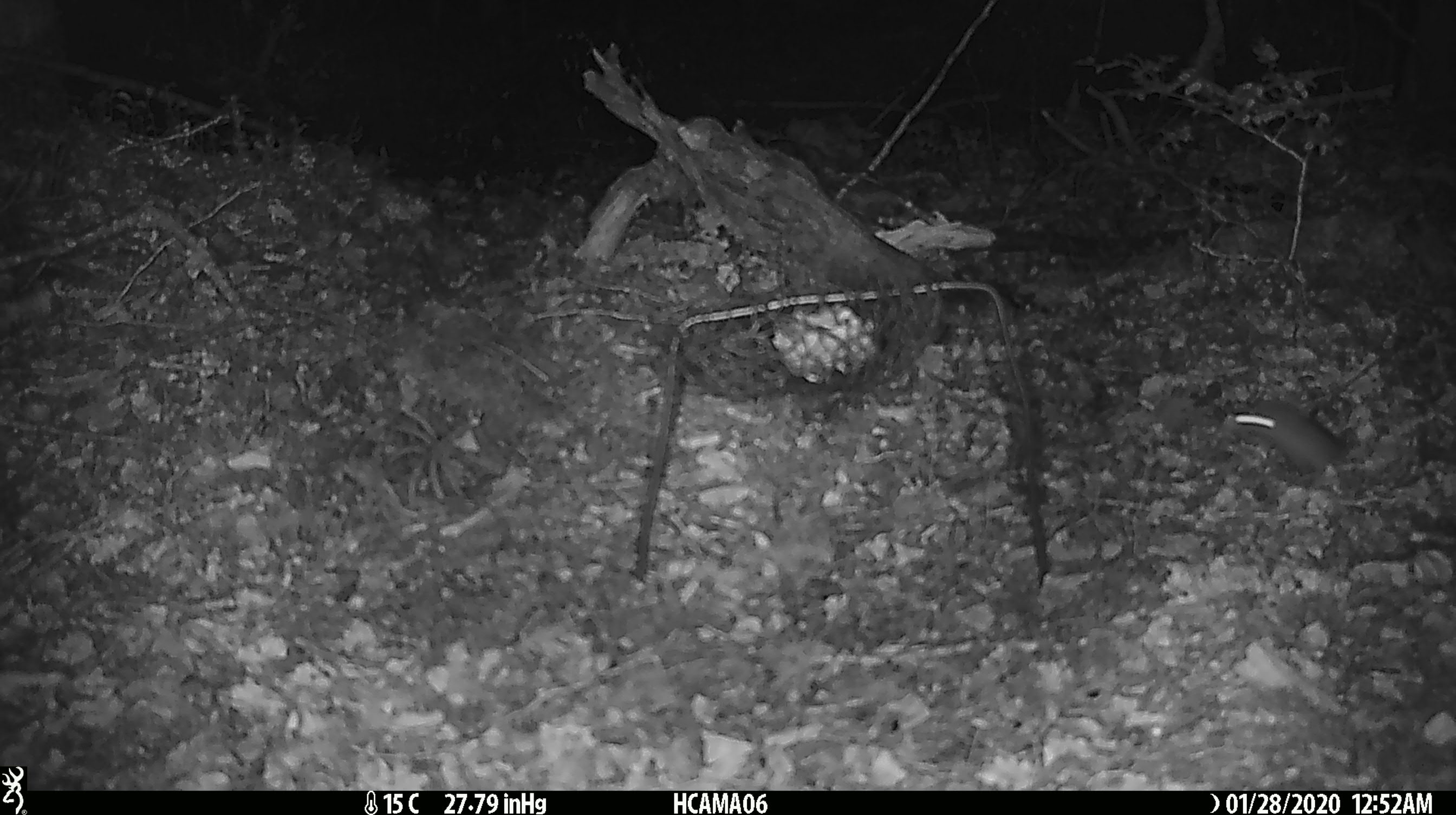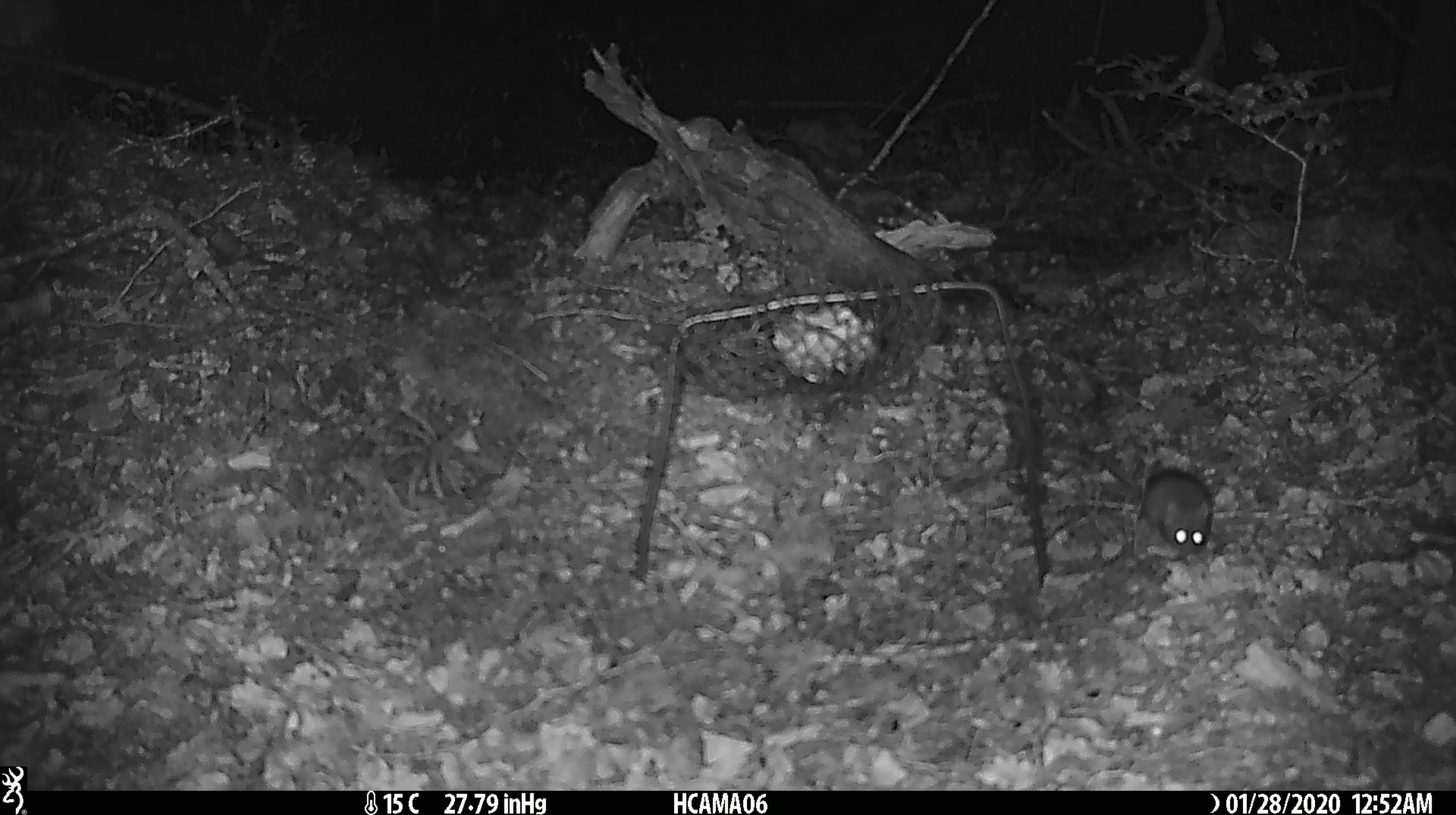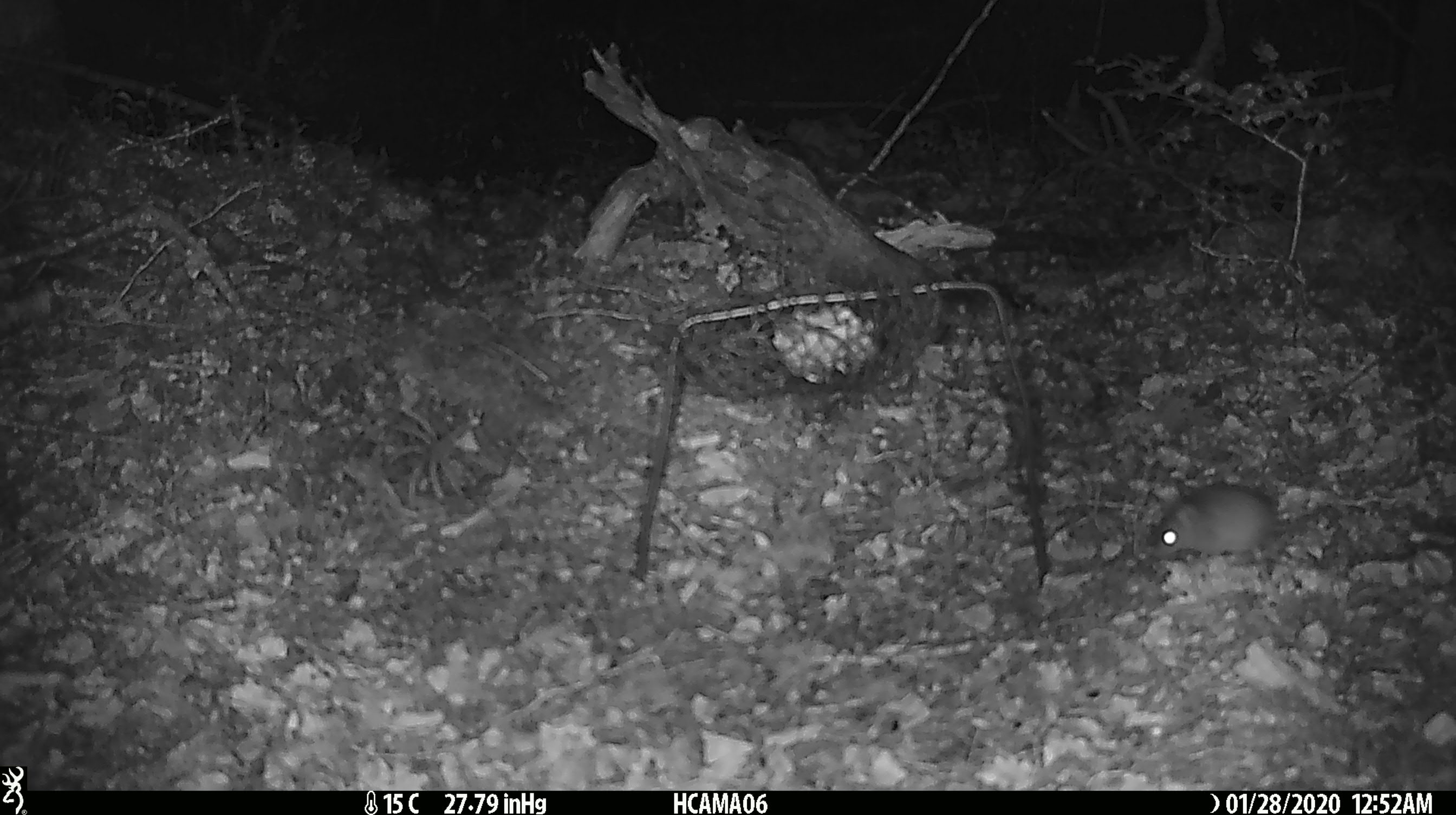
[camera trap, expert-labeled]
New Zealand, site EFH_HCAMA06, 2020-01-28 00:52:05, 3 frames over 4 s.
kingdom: Animalia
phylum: Chordata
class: Mammalia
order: Rodentia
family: Muridae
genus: Mus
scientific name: Mus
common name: mouse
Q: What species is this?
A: Mouse (Mus).